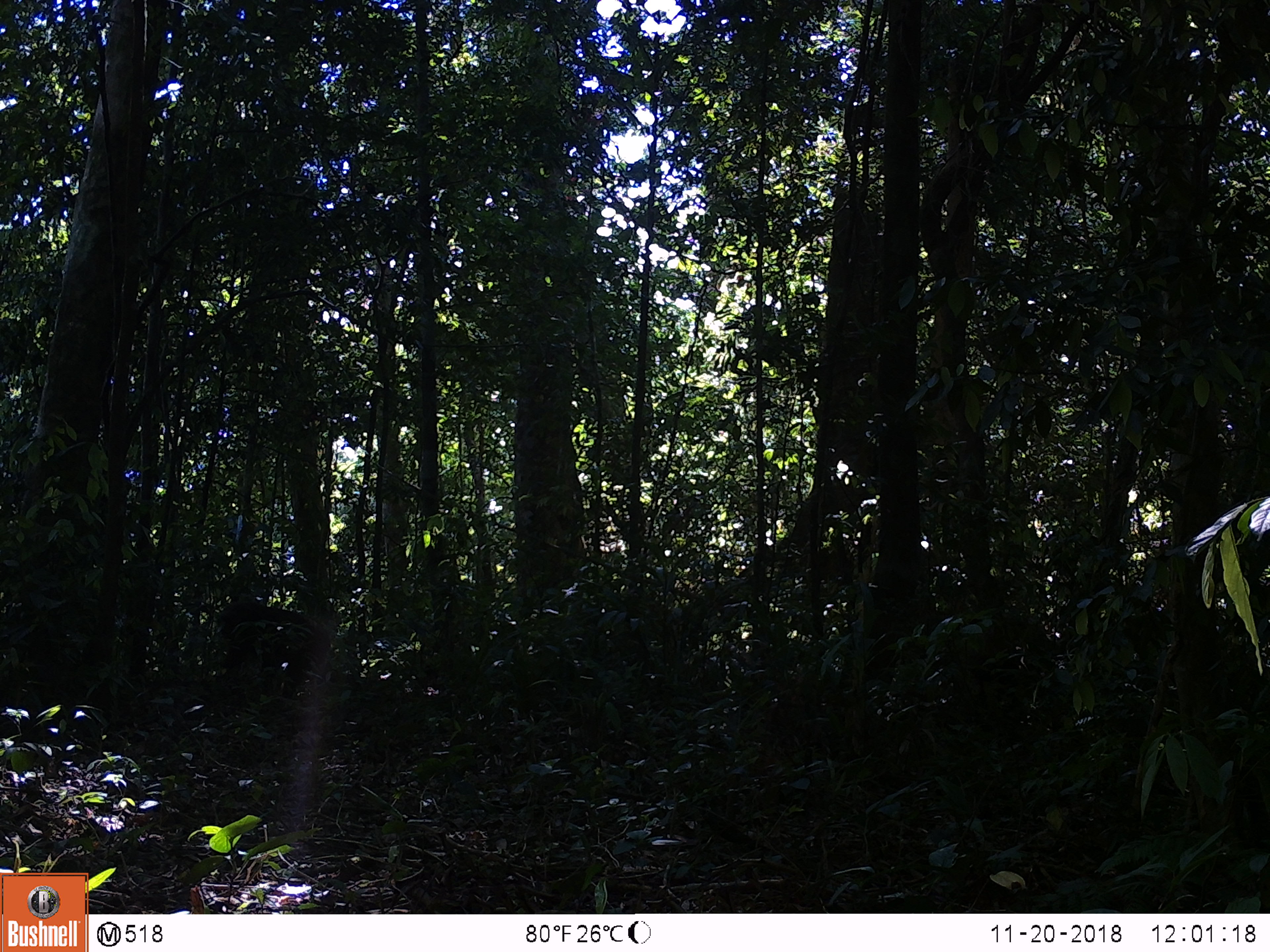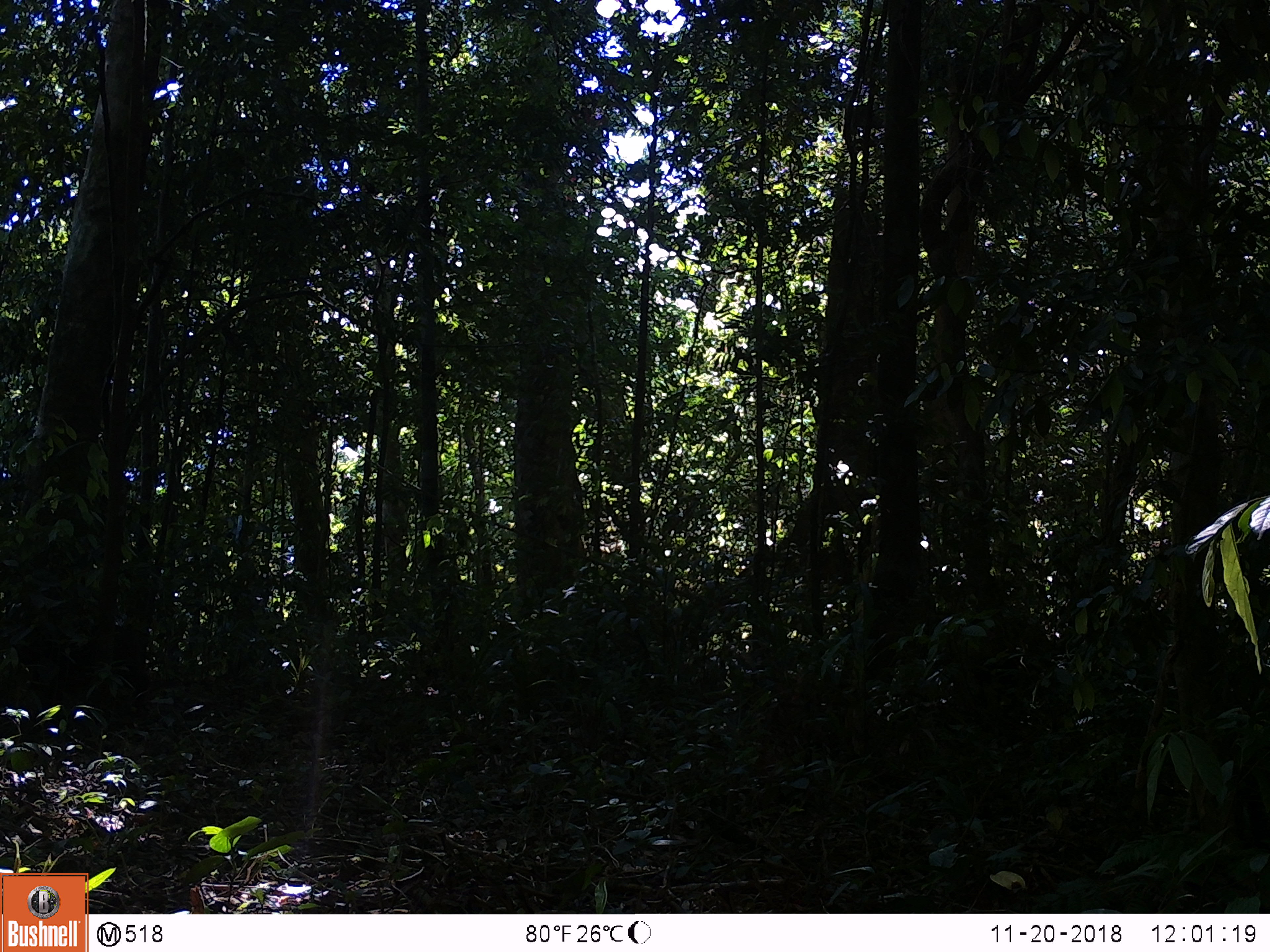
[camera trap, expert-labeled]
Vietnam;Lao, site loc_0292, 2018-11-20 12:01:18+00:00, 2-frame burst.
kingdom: Animalia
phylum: Chordata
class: Mammalia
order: Primates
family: Cercopithecidae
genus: Macaca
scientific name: Macaca arctoides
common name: stump-tailed macaque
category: stump tailed macaque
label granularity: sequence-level